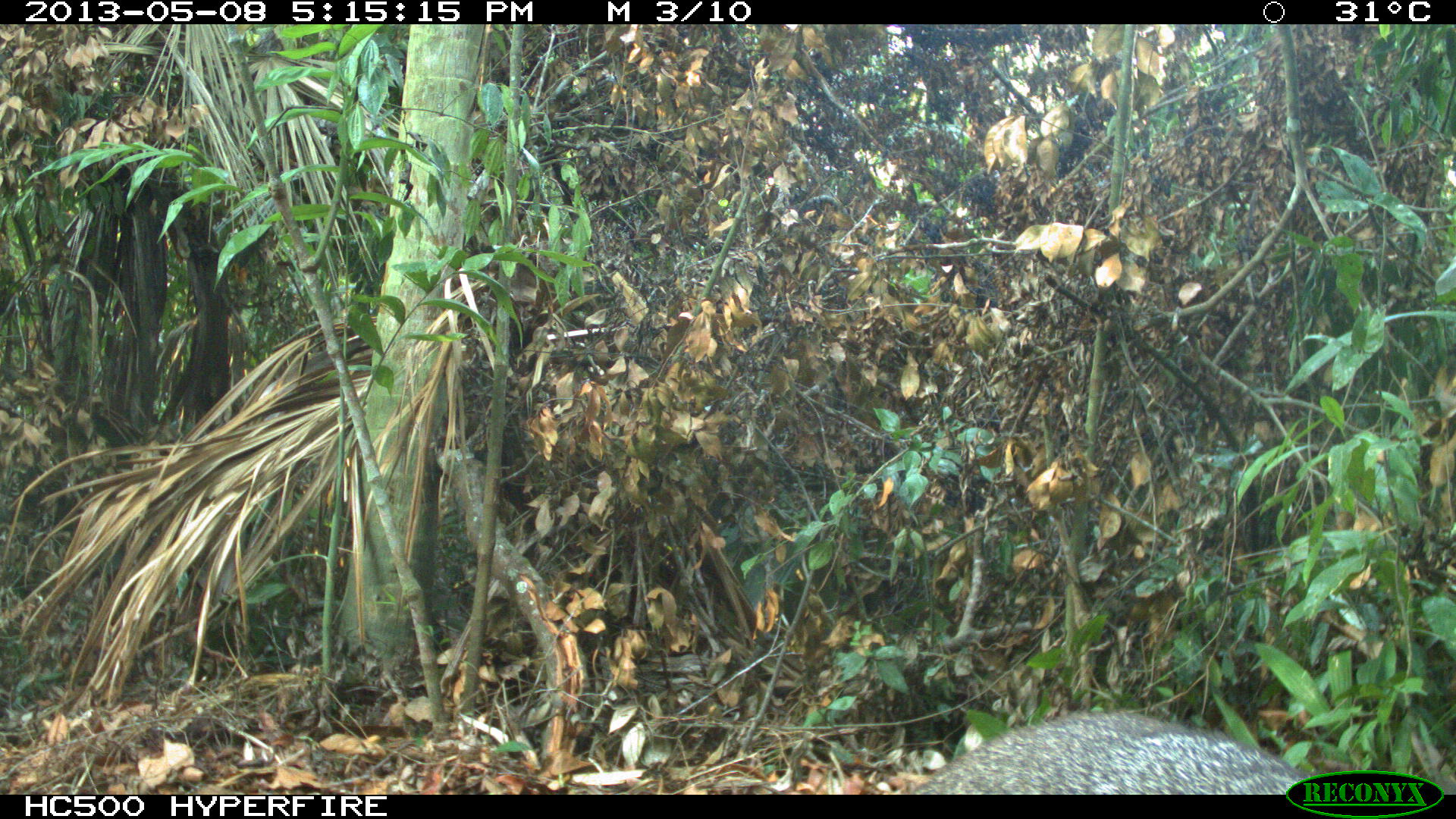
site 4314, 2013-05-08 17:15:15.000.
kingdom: Animalia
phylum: Chordata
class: Mammalia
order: Carnivora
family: Canidae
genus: Urocyon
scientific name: Urocyon cinereoargenteus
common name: gray fox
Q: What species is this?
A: Urocyon cinereoargenteus (gray fox).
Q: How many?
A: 1.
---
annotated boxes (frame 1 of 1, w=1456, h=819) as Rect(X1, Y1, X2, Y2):
urocyon cinereoargenteus: Rect(912, 704, 1319, 792)